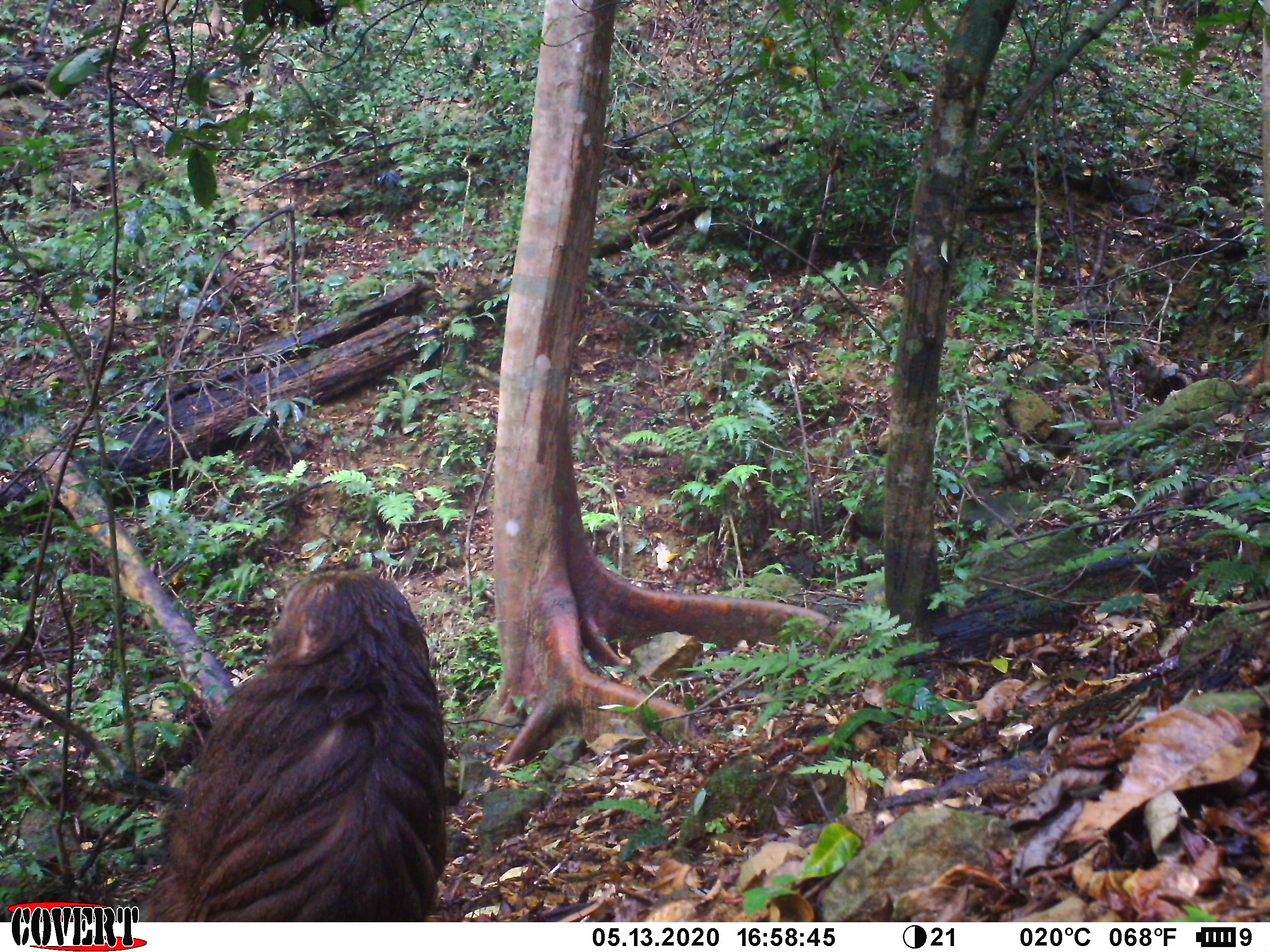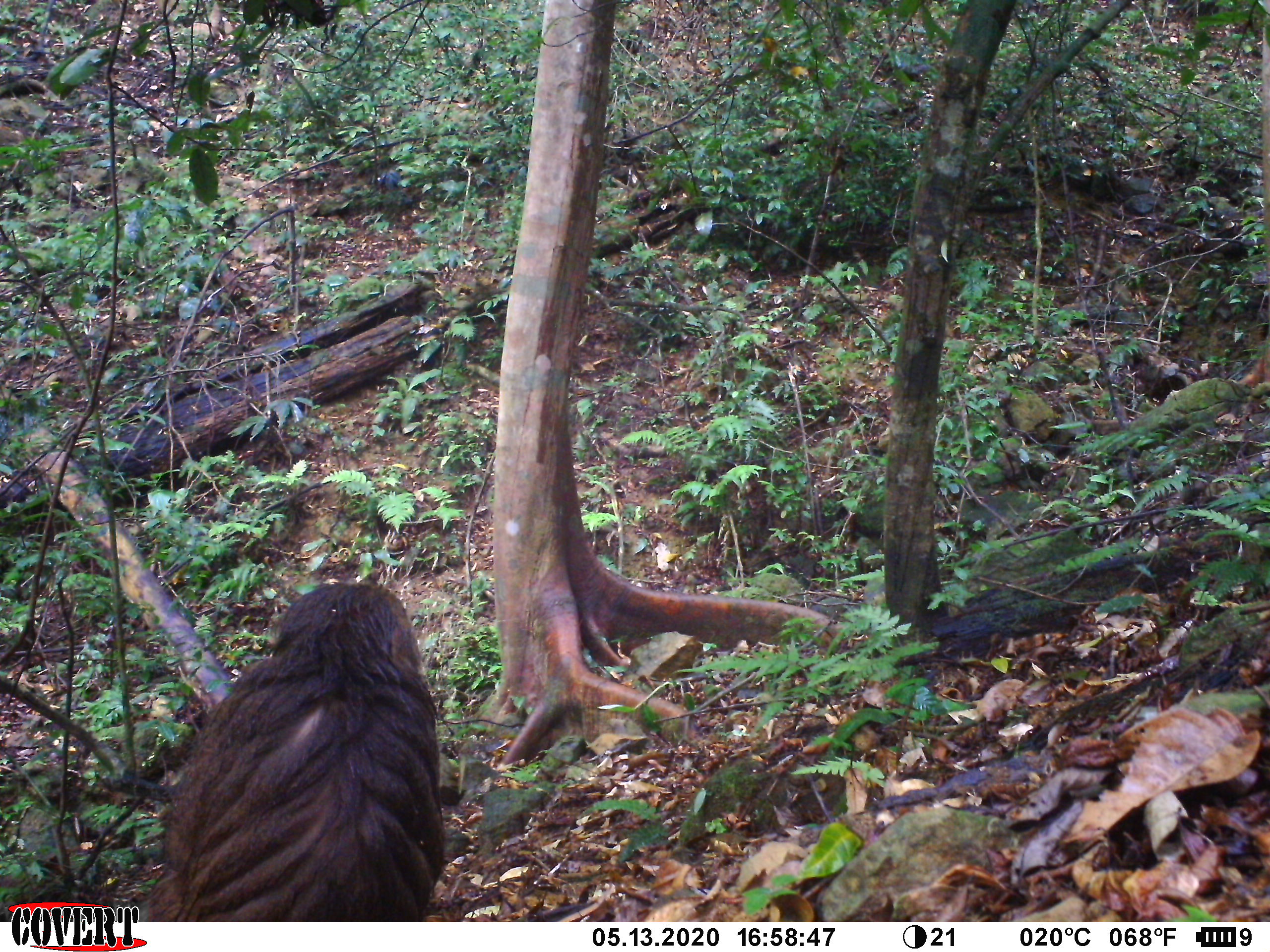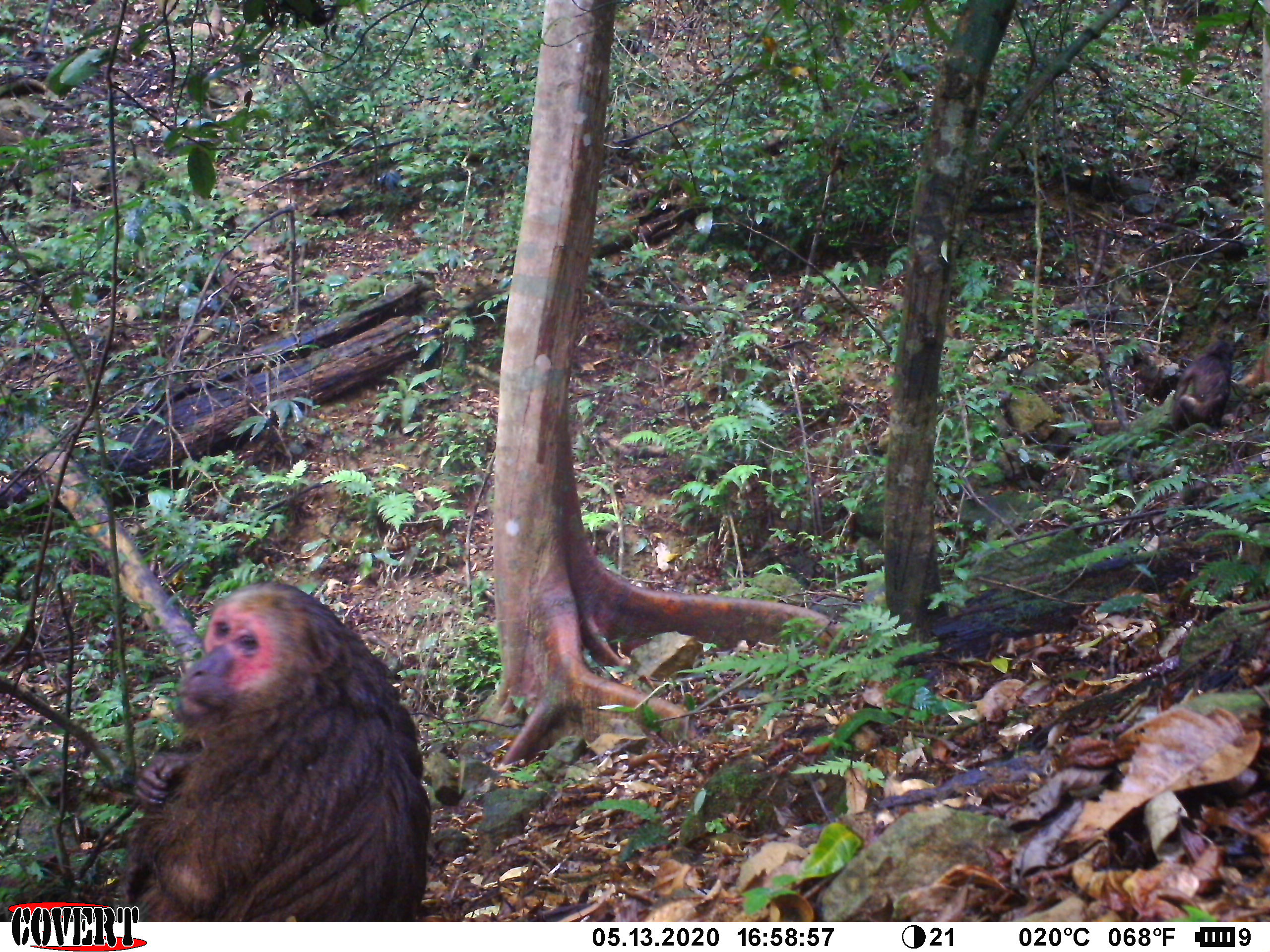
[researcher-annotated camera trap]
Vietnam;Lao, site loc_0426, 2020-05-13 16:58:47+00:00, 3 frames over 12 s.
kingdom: Animalia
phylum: Chordata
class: Mammalia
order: Primates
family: Cercopithecidae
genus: Macaca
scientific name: Macaca arctoides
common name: stump-tailed macaque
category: stump tailed macaque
Stump tailed macaque (stump-tailed macaque) (Macaca arctoides). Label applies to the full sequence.